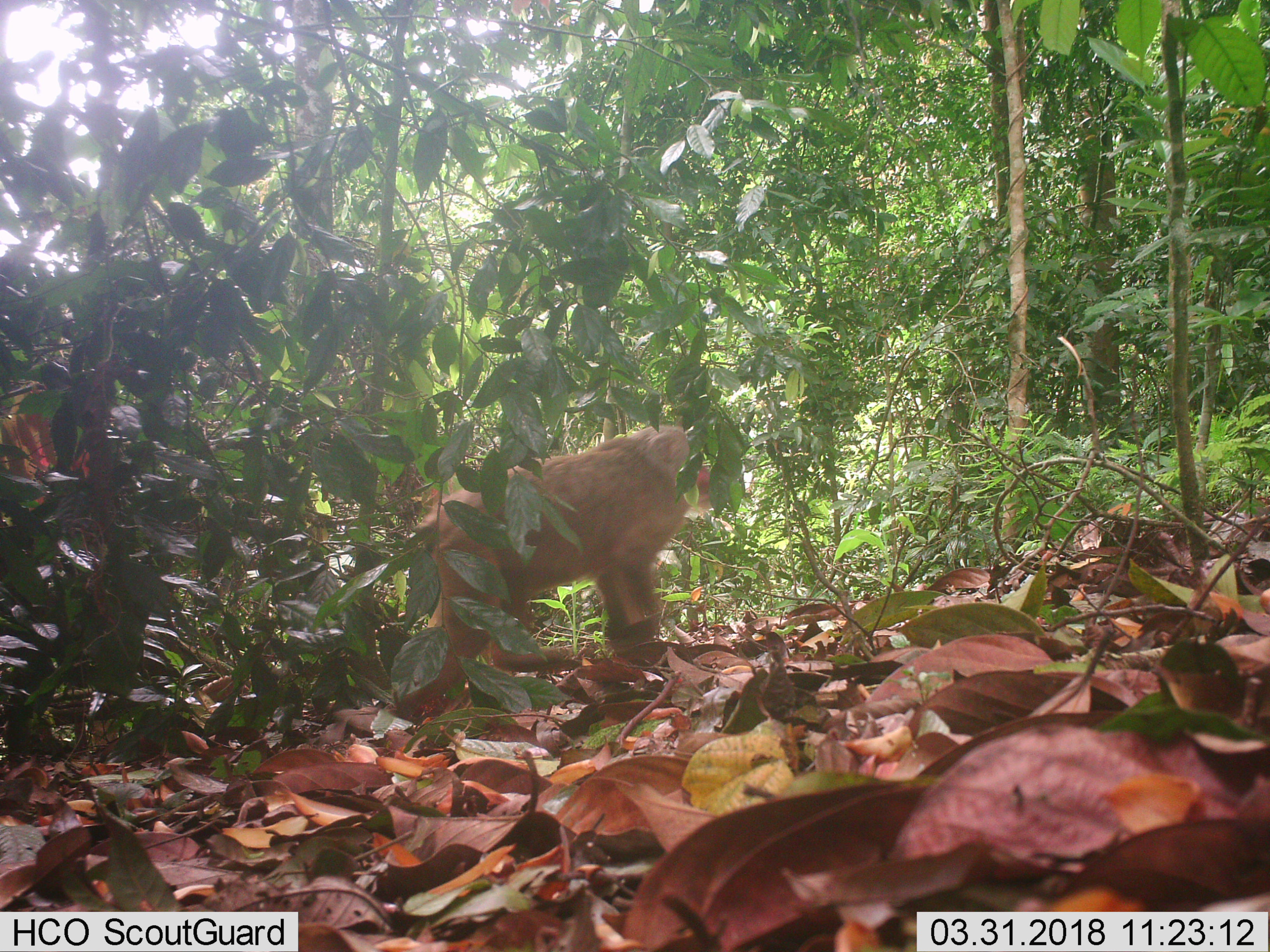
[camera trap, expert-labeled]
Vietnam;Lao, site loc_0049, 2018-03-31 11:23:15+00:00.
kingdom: Animalia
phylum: Chordata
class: Mammalia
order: Primates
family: Cercopithecidae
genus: Macaca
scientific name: Macaca arctoides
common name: stump-tailed macaque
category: stump tailed macaque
Stump tailed macaque (stump-tailed macaque) (Macaca arctoides). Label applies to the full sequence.